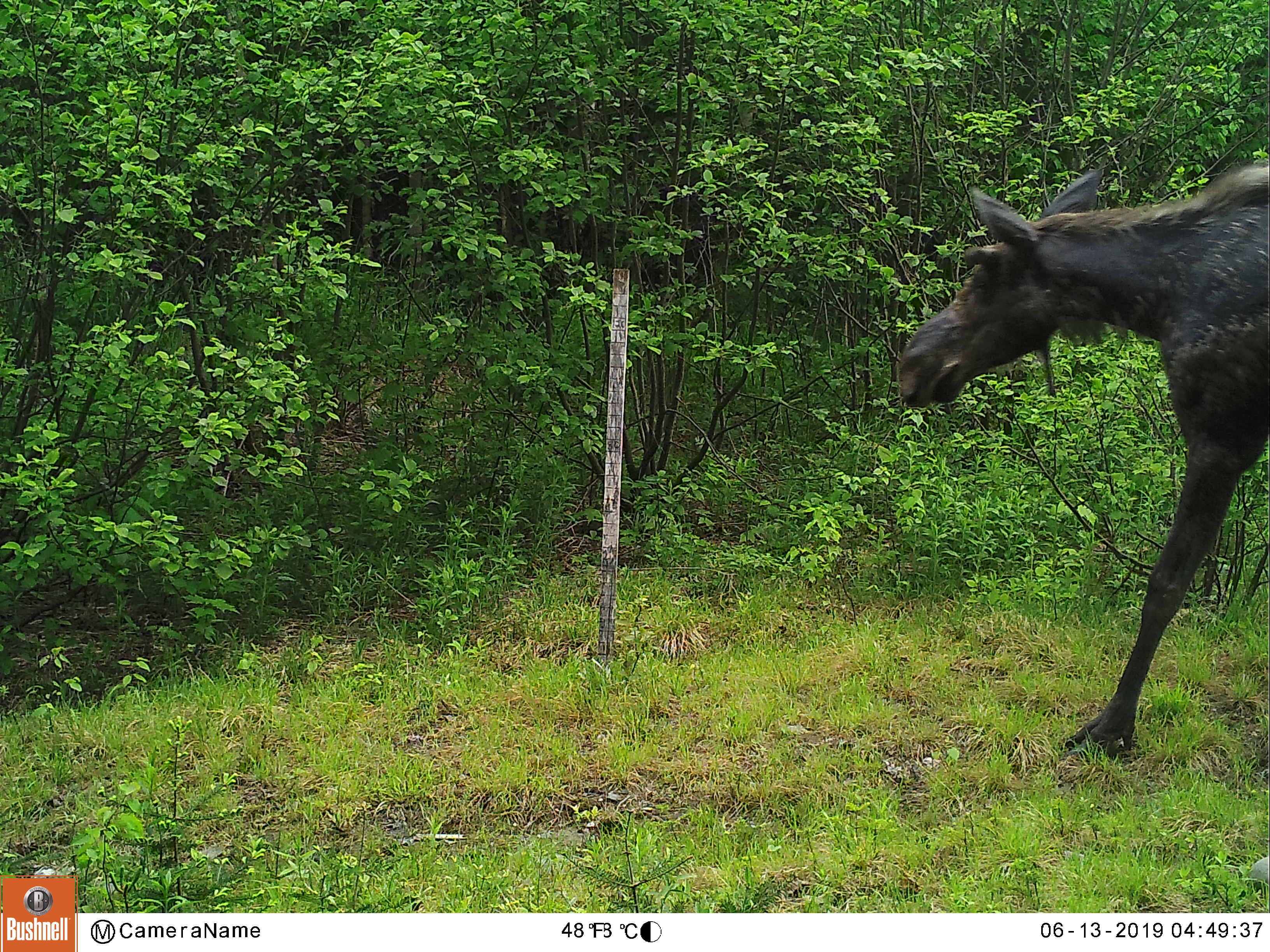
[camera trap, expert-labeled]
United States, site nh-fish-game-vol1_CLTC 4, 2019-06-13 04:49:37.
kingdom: Animalia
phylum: Chordata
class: Mammalia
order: Artiodactyla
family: Cervidae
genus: Alces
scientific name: Alces alces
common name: moose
Moose (Alces alces).